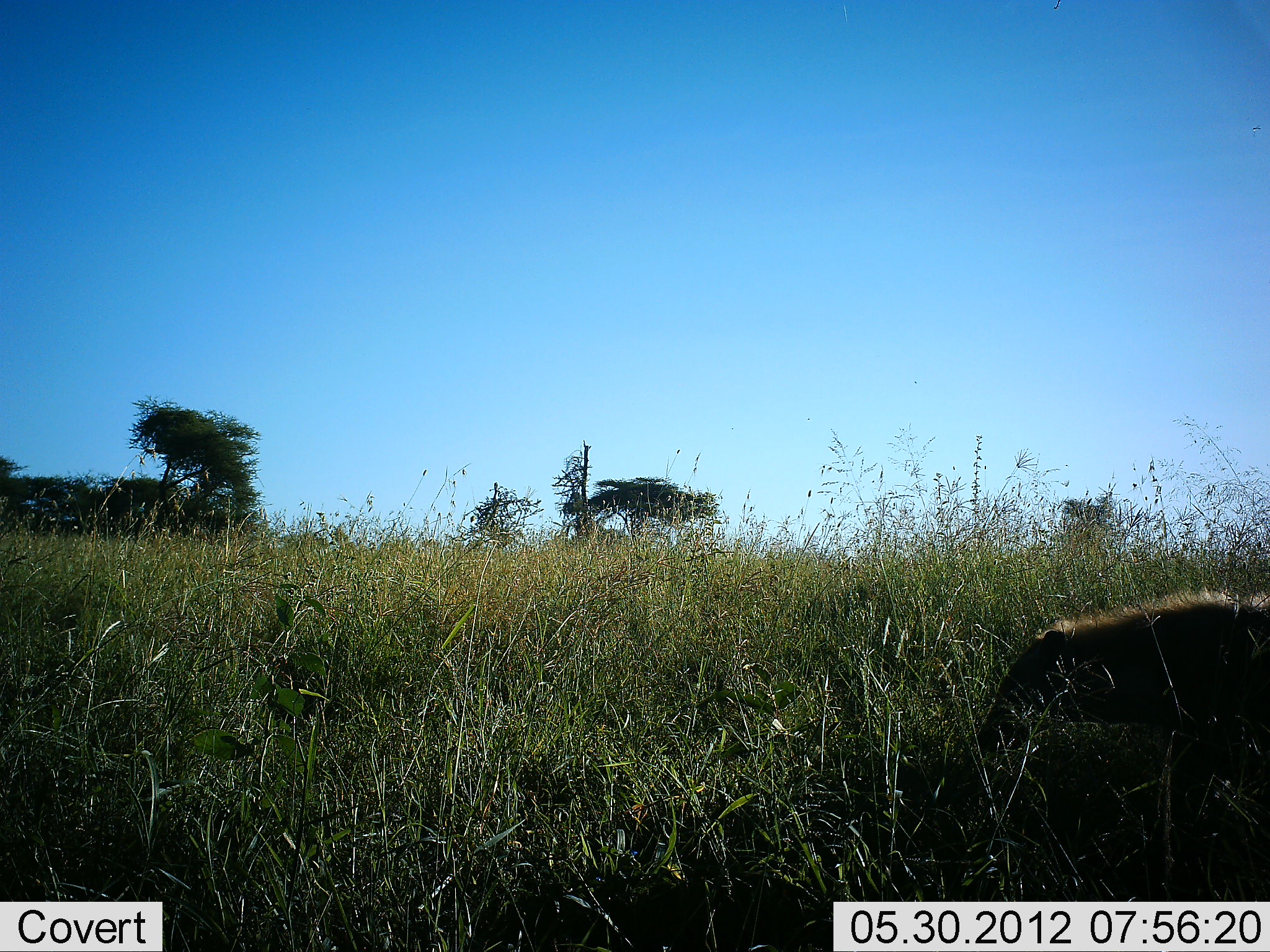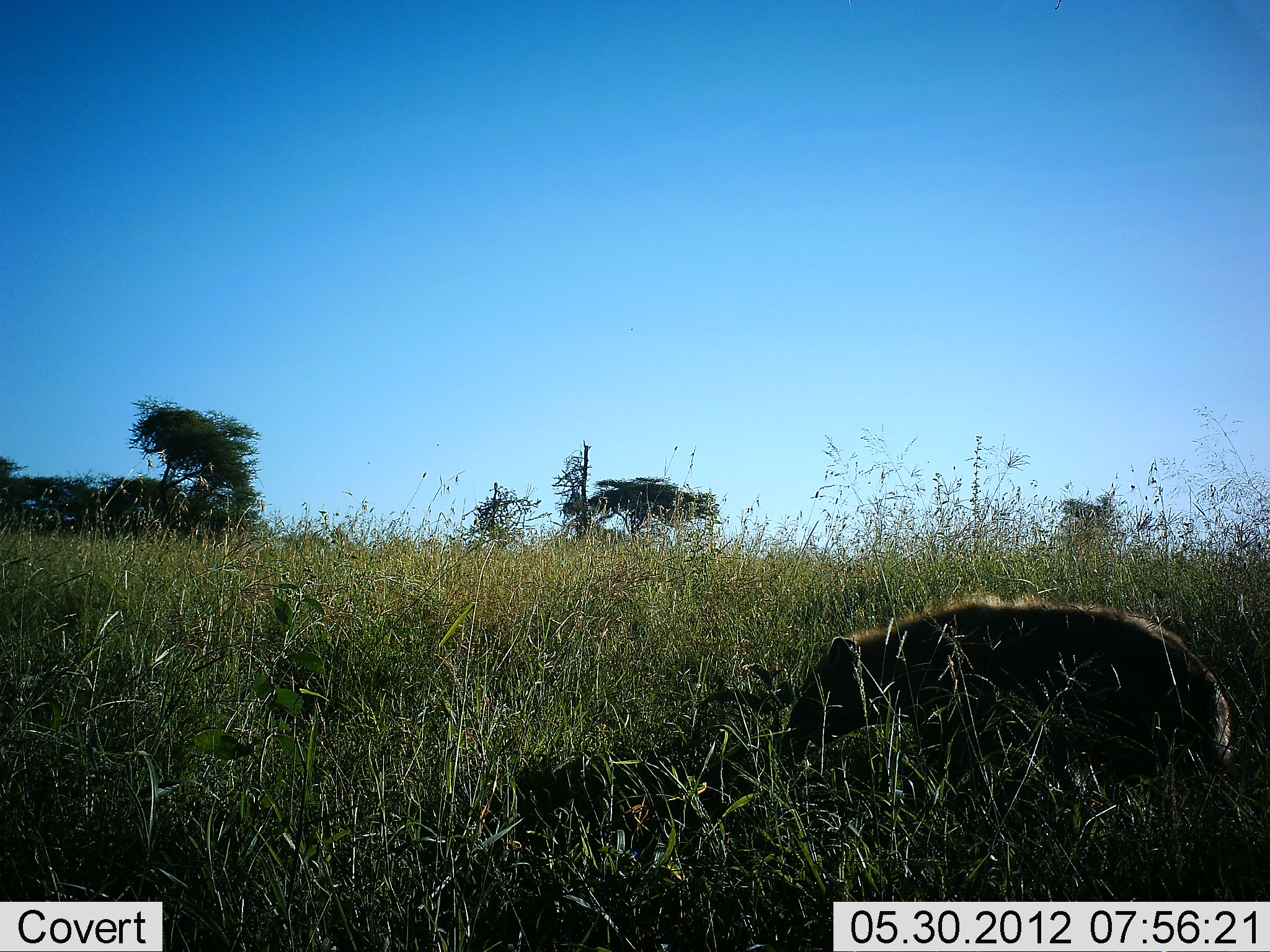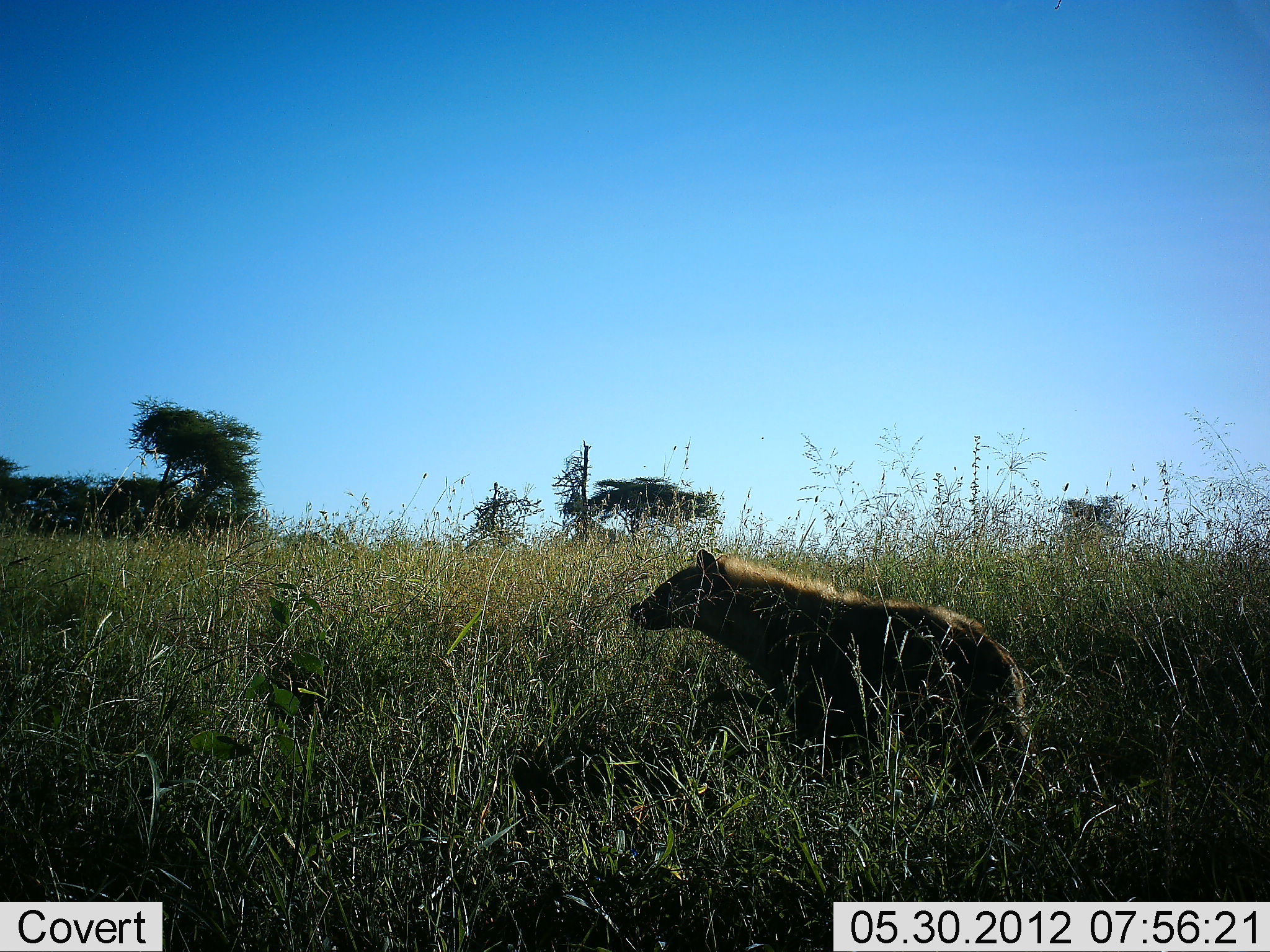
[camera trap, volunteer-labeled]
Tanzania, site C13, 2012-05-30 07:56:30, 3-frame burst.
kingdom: Animalia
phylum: Chordata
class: Mammalia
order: Carnivora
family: Hyaenidae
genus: Crocuta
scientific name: Crocuta crocuta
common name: spotted hyena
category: hyenaspotted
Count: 1.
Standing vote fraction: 30%.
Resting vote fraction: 10%.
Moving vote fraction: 70%.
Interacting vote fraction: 0%.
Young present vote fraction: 0%.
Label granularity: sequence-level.